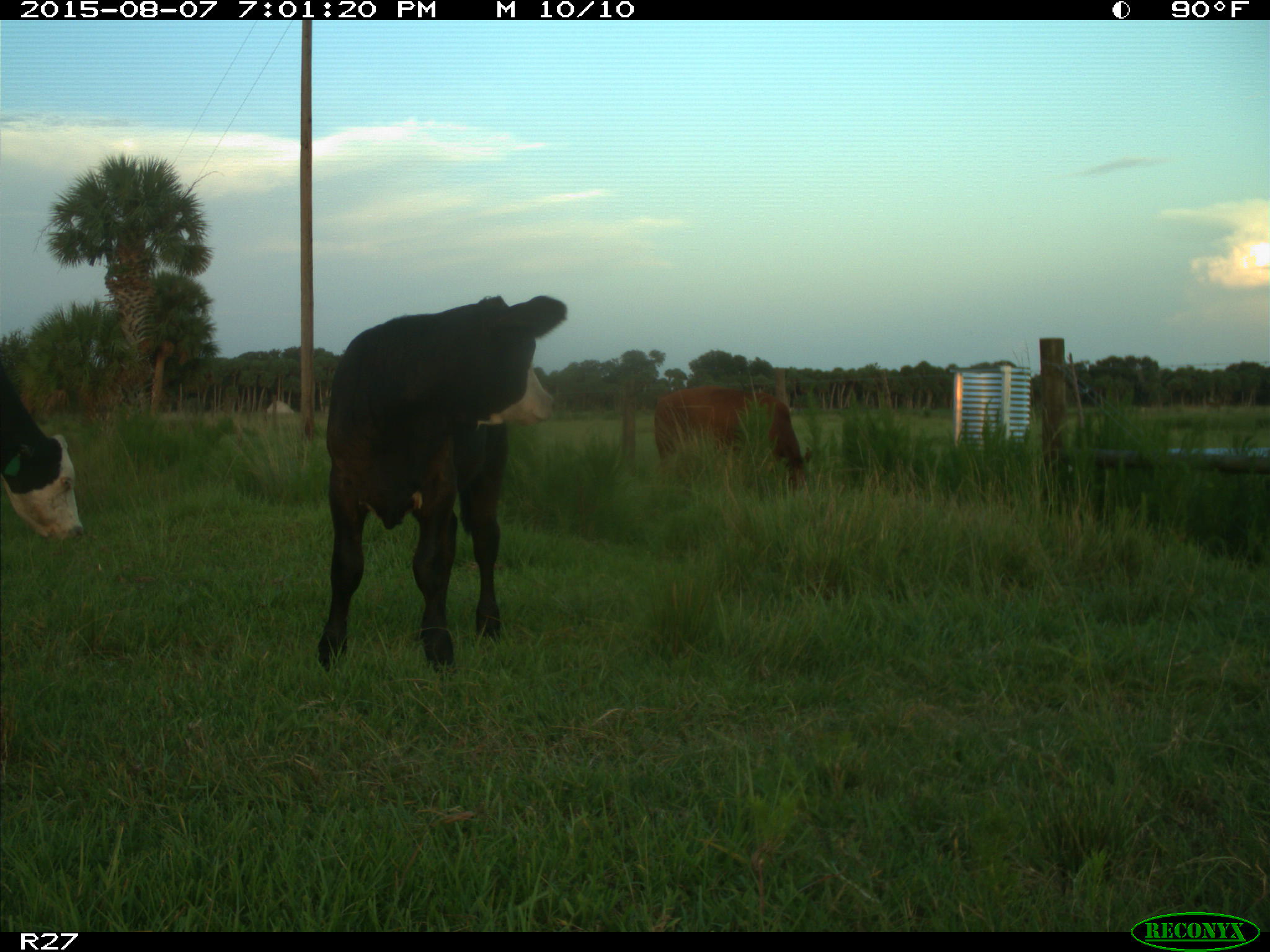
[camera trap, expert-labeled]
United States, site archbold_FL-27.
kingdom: Animalia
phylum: Chordata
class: Mammalia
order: Artiodactyla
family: Bovidae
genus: Bos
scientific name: Bos taurus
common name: domestic cow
Bos taurus (domestic cow).